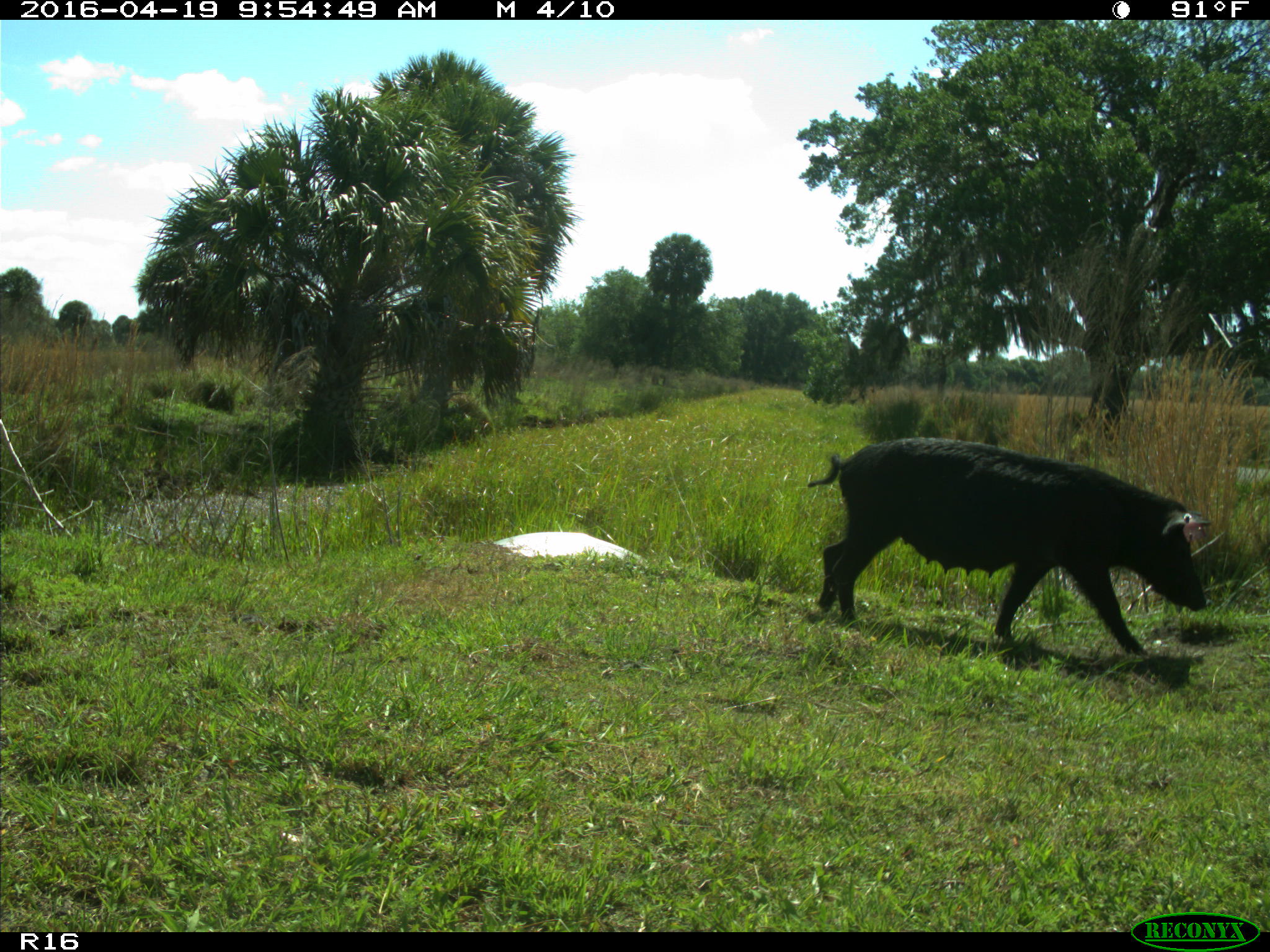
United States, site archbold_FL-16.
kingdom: Animalia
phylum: Chordata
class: Mammalia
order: Artiodactyla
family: Suidae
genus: Sus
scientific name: Sus scrofa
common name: wild boar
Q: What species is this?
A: Sus scrofa (wild boar).